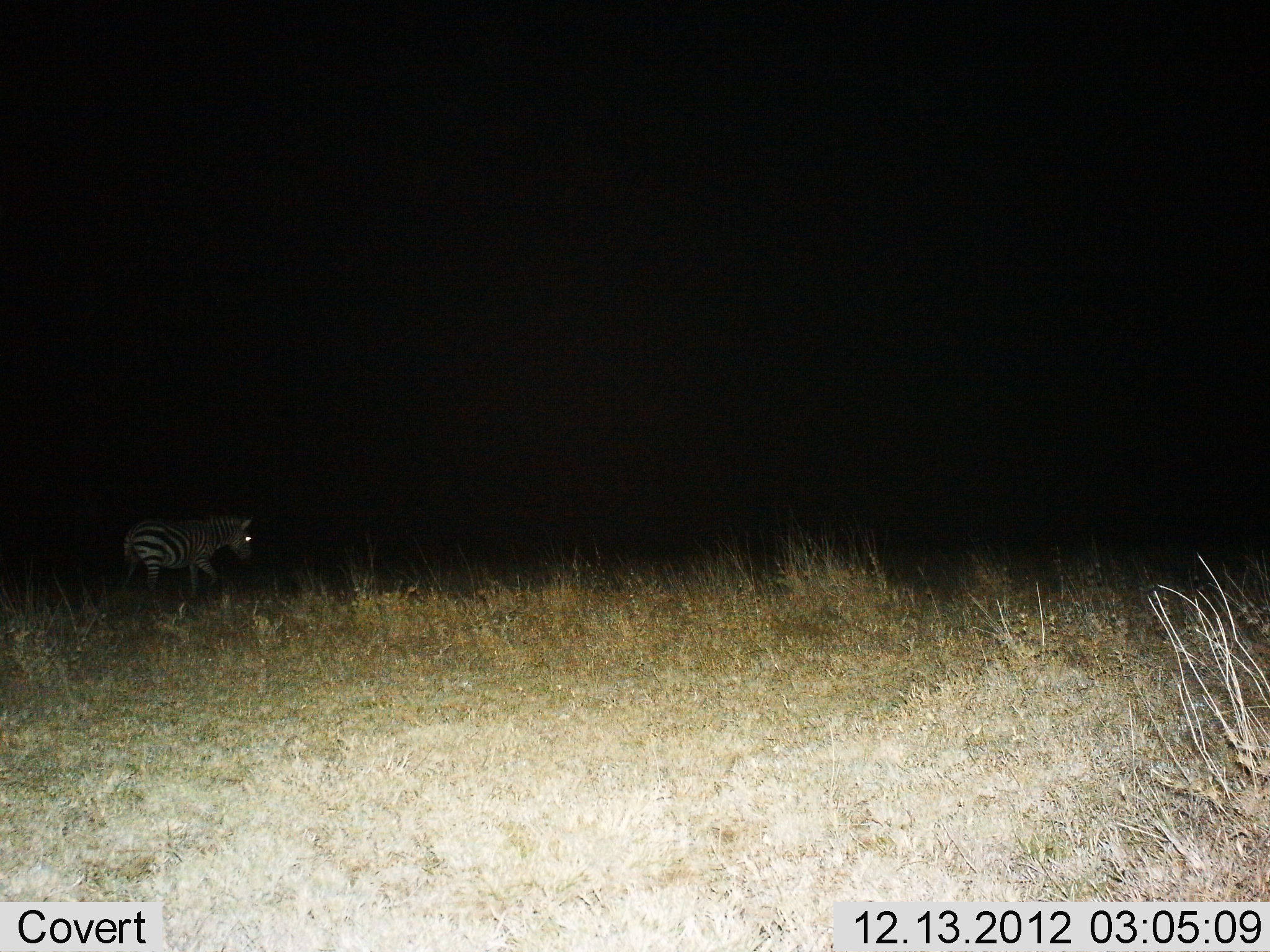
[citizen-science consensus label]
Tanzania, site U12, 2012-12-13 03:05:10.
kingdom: Animalia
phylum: Chordata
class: Mammalia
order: Perissodactyla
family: Equidae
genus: Equus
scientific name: Equus quagga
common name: plains zebra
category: zebra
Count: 1.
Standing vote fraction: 40%.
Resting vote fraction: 0%.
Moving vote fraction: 60%.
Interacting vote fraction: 0%.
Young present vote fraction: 0%.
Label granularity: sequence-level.